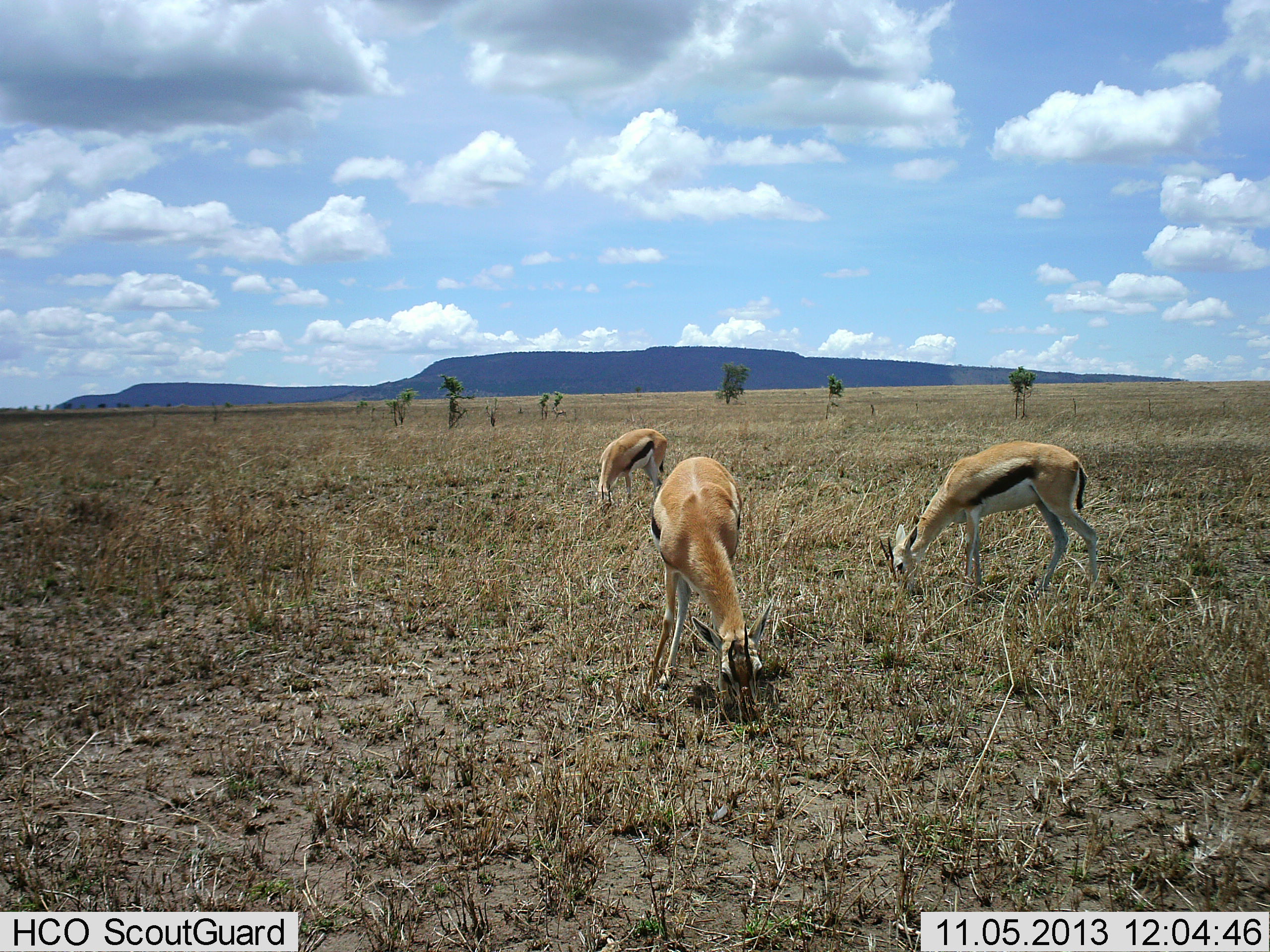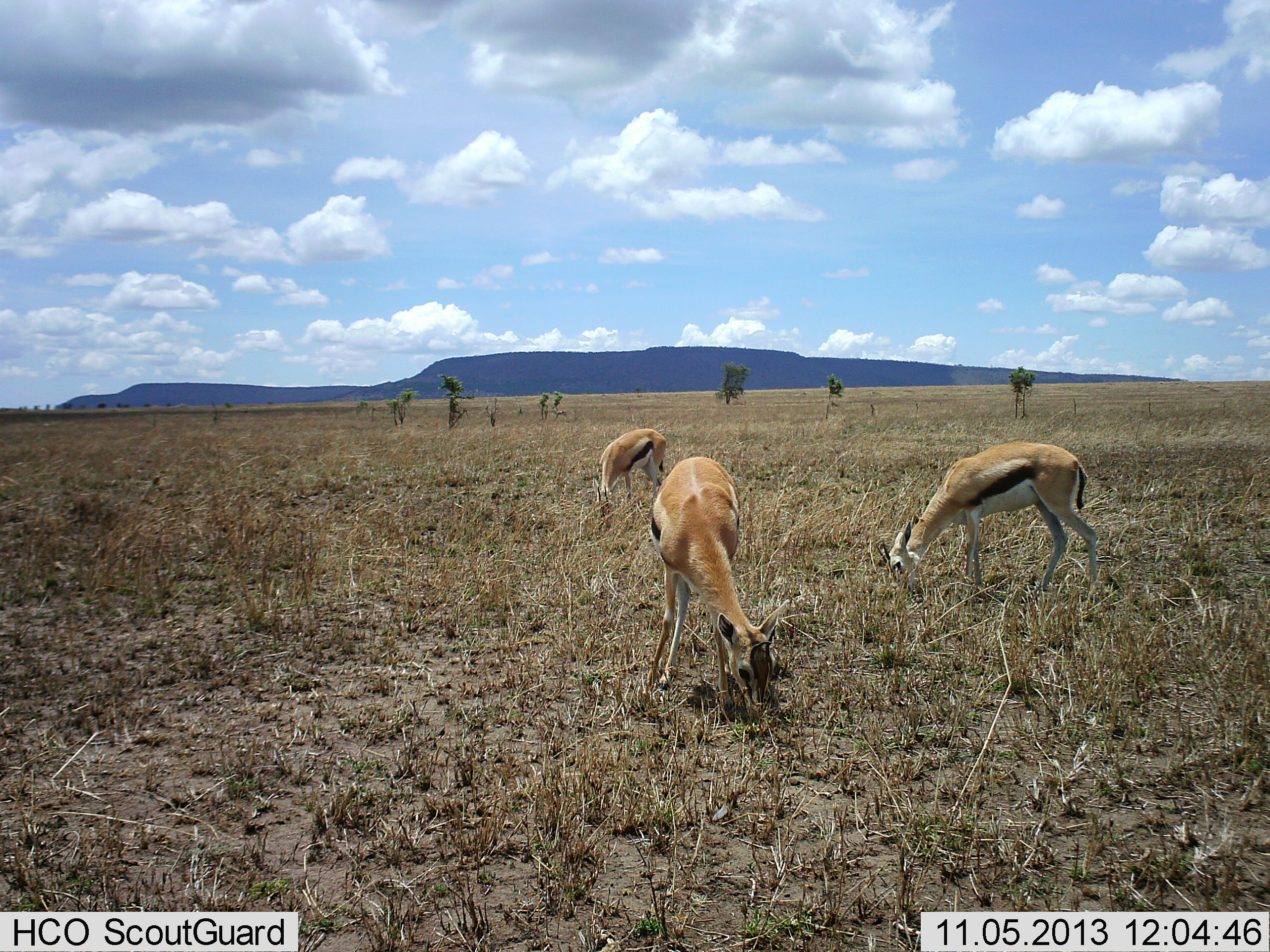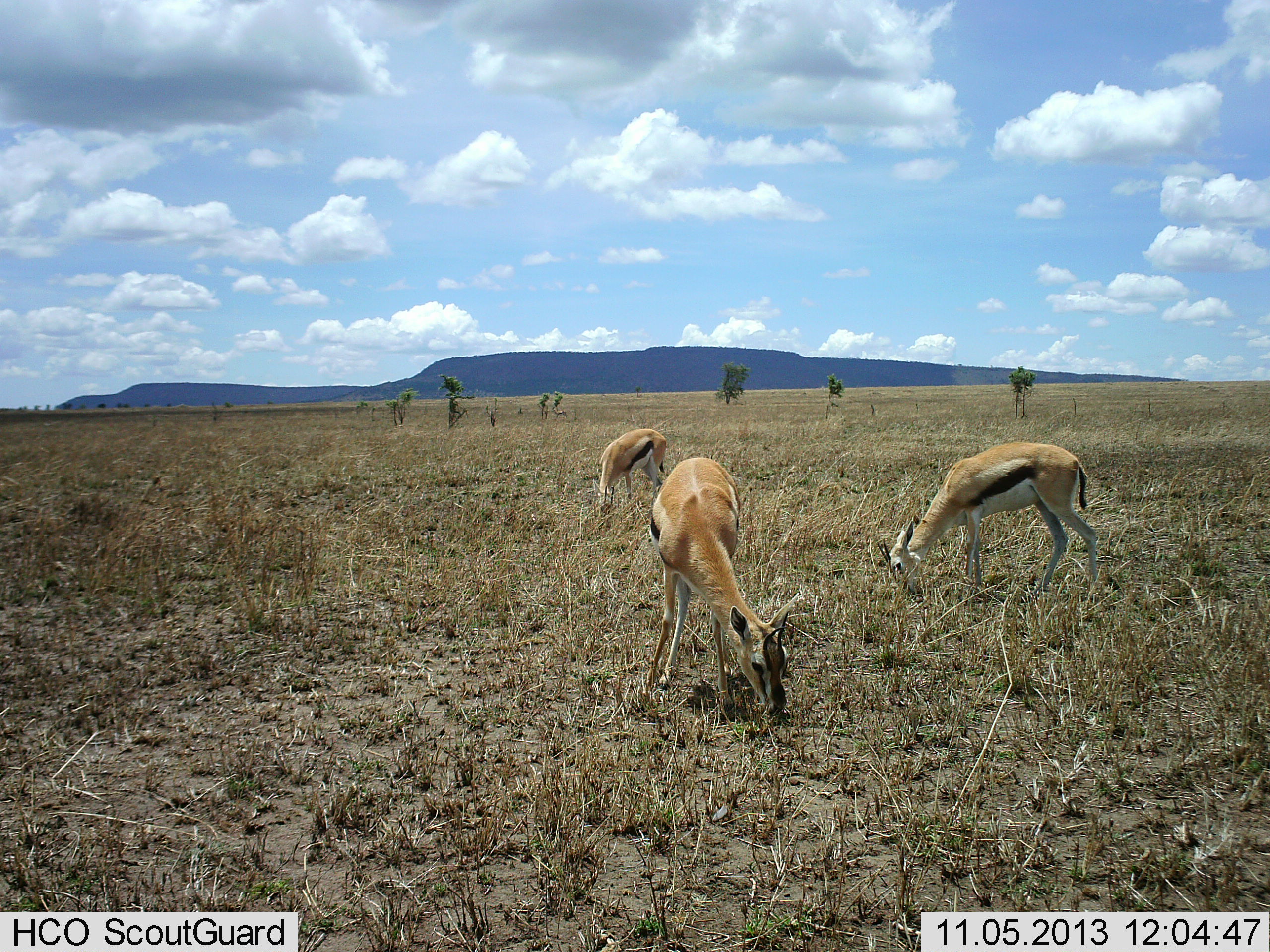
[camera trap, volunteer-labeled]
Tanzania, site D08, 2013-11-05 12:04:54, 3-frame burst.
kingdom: Animalia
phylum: Chordata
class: Mammalia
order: Artiodactyla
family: Bovidae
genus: Eudorcas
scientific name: Eudorcas thomsonii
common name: thomson's gazelle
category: gazellethomsons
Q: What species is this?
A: Gazellethomsons (thomson's gazelle) (Eudorcas thomsonii).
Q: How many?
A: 3.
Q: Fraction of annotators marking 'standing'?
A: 0%.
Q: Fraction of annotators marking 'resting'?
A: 0%.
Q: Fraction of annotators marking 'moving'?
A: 0%.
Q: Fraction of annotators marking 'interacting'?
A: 0%.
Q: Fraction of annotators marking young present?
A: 0%.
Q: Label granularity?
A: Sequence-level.